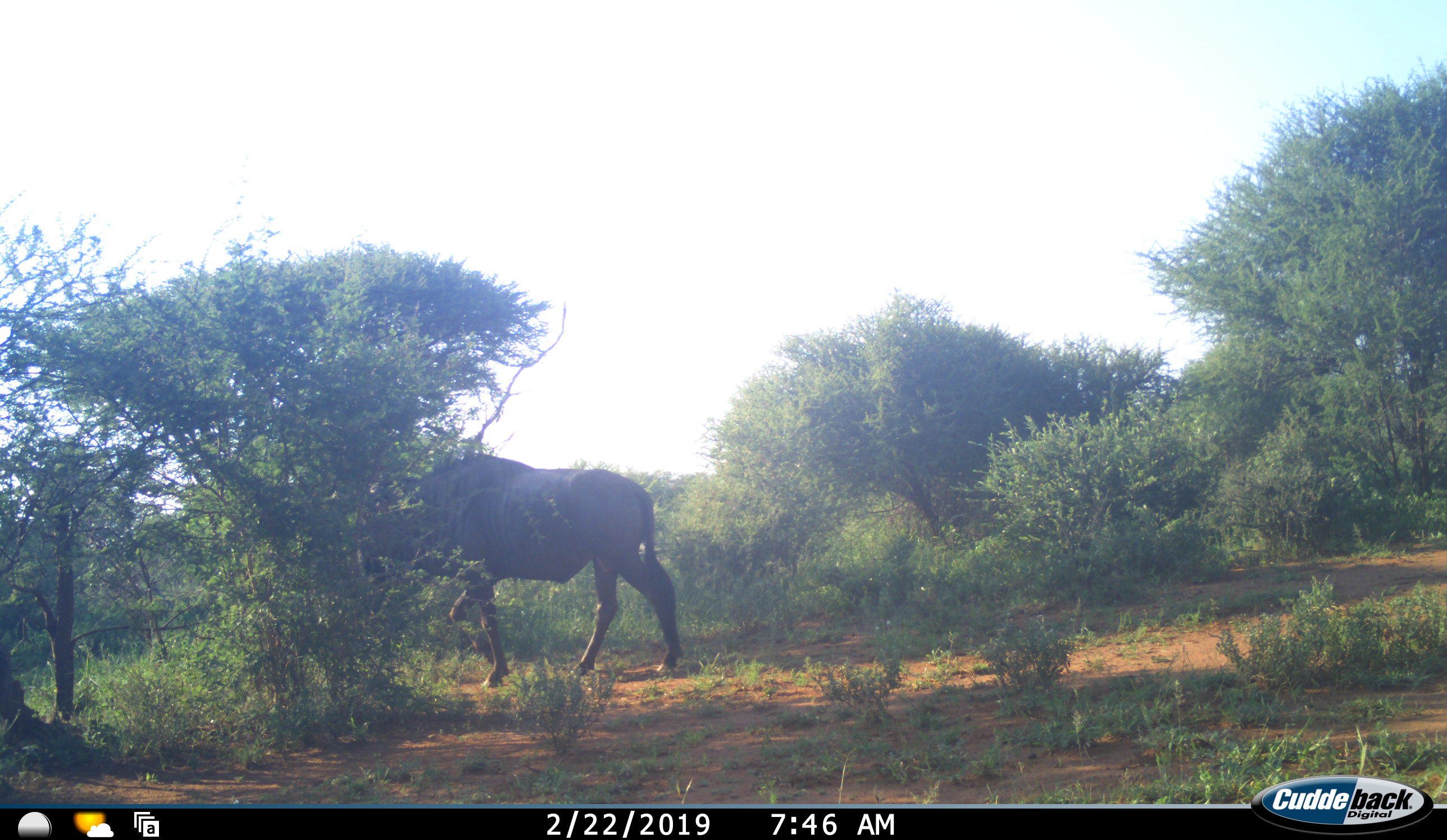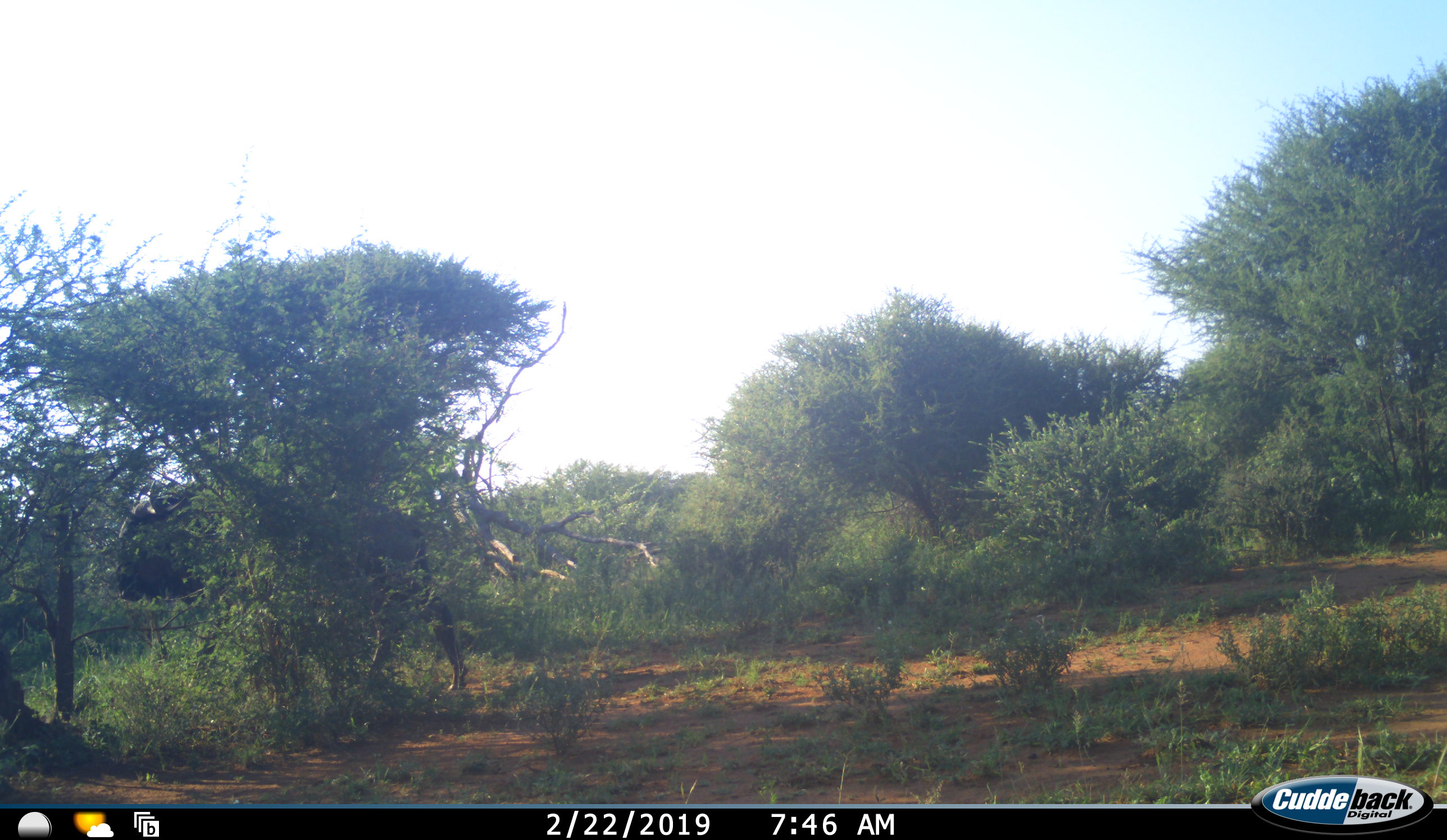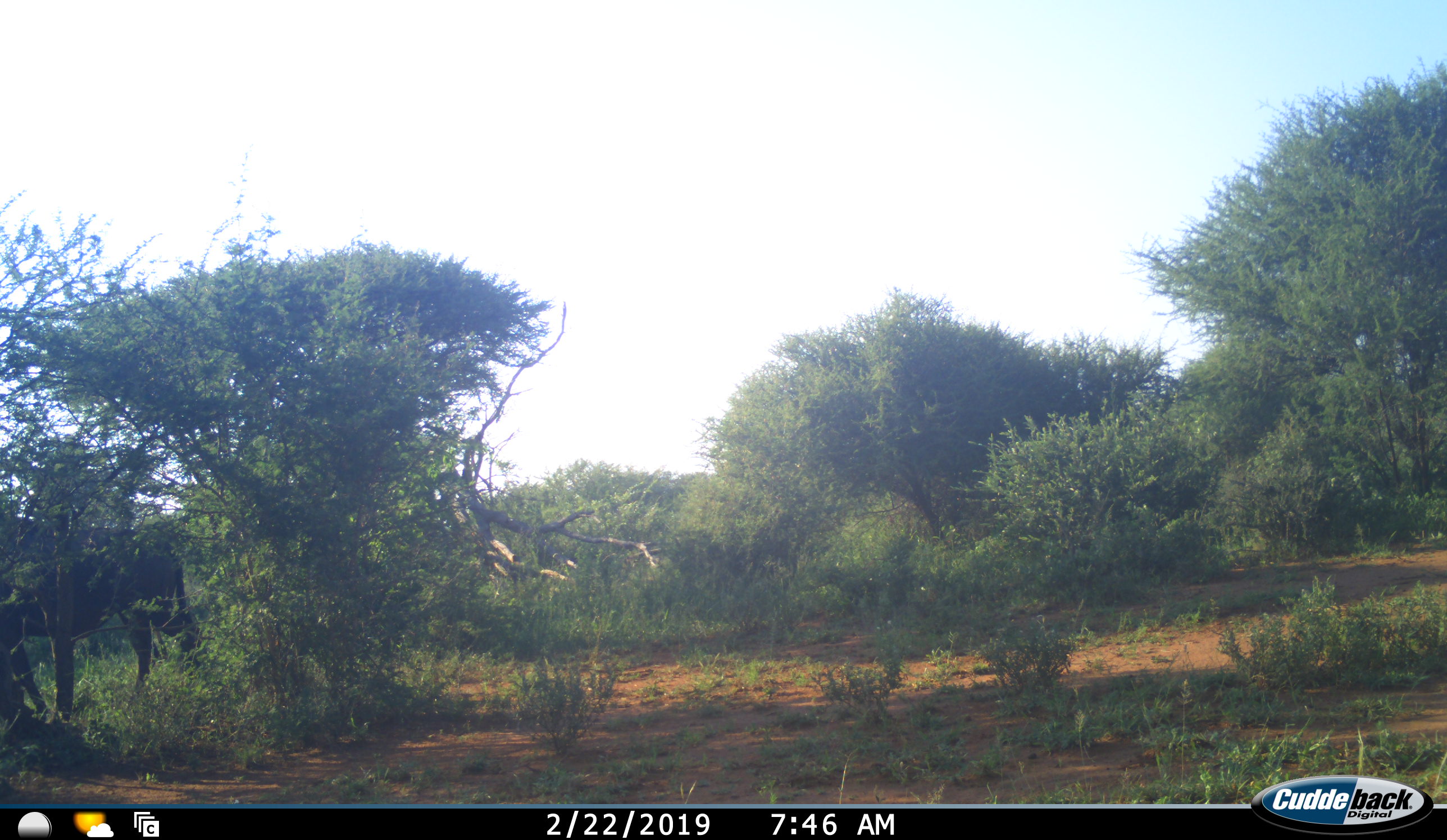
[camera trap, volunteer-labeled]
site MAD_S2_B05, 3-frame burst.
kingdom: Animalia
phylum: Chordata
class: Mammalia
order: Artiodactyla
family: Bovidae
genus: Connochaetes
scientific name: Connochaetes taurinus taurinus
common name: blue wildebeest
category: wildebeestblue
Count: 1.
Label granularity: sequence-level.